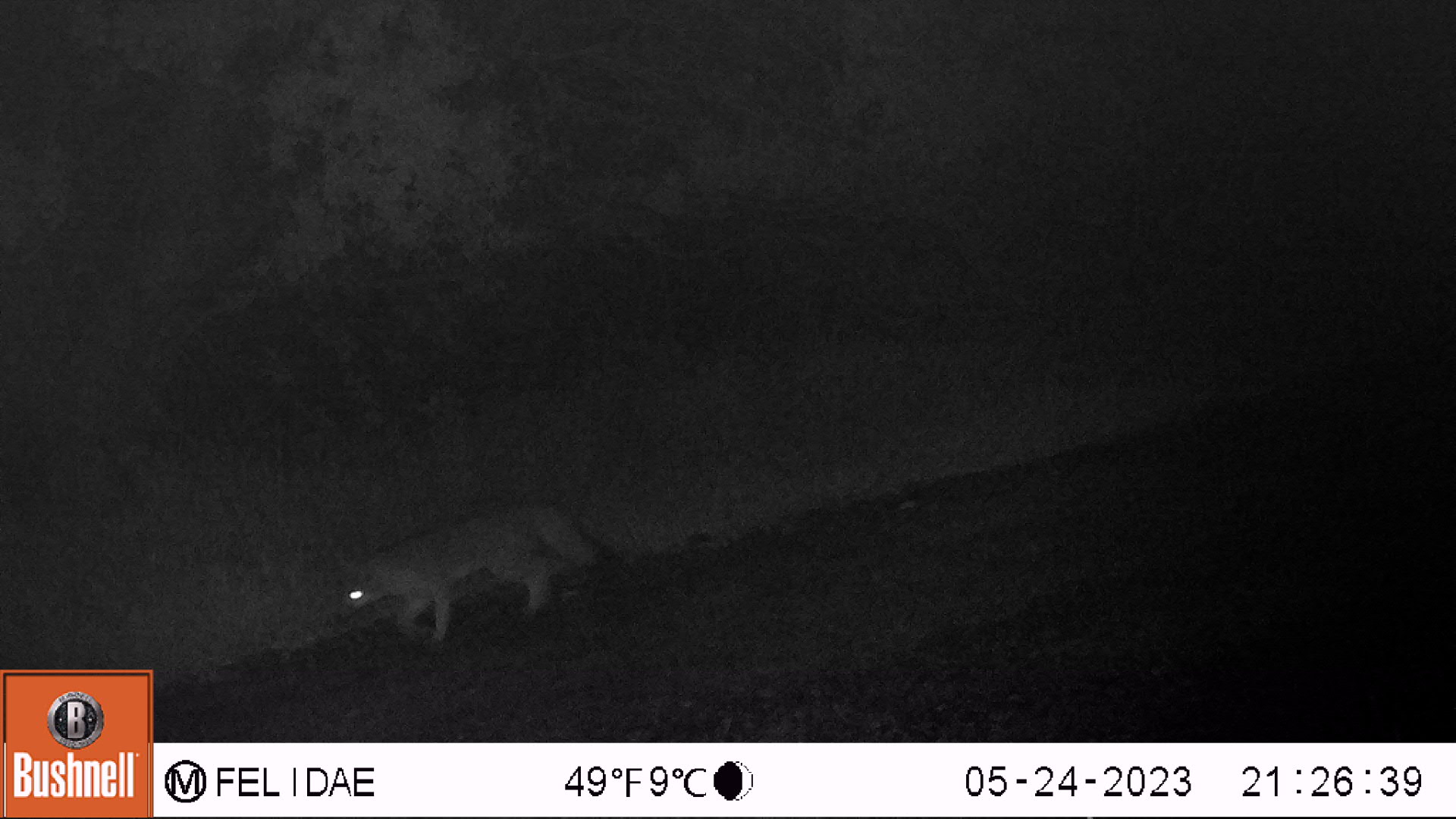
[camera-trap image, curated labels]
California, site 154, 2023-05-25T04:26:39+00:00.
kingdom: Animalia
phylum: Chordata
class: Mammalia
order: Carnivora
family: Canidae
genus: Urocyon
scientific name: Urocyon cinereoargenteus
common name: gray fox